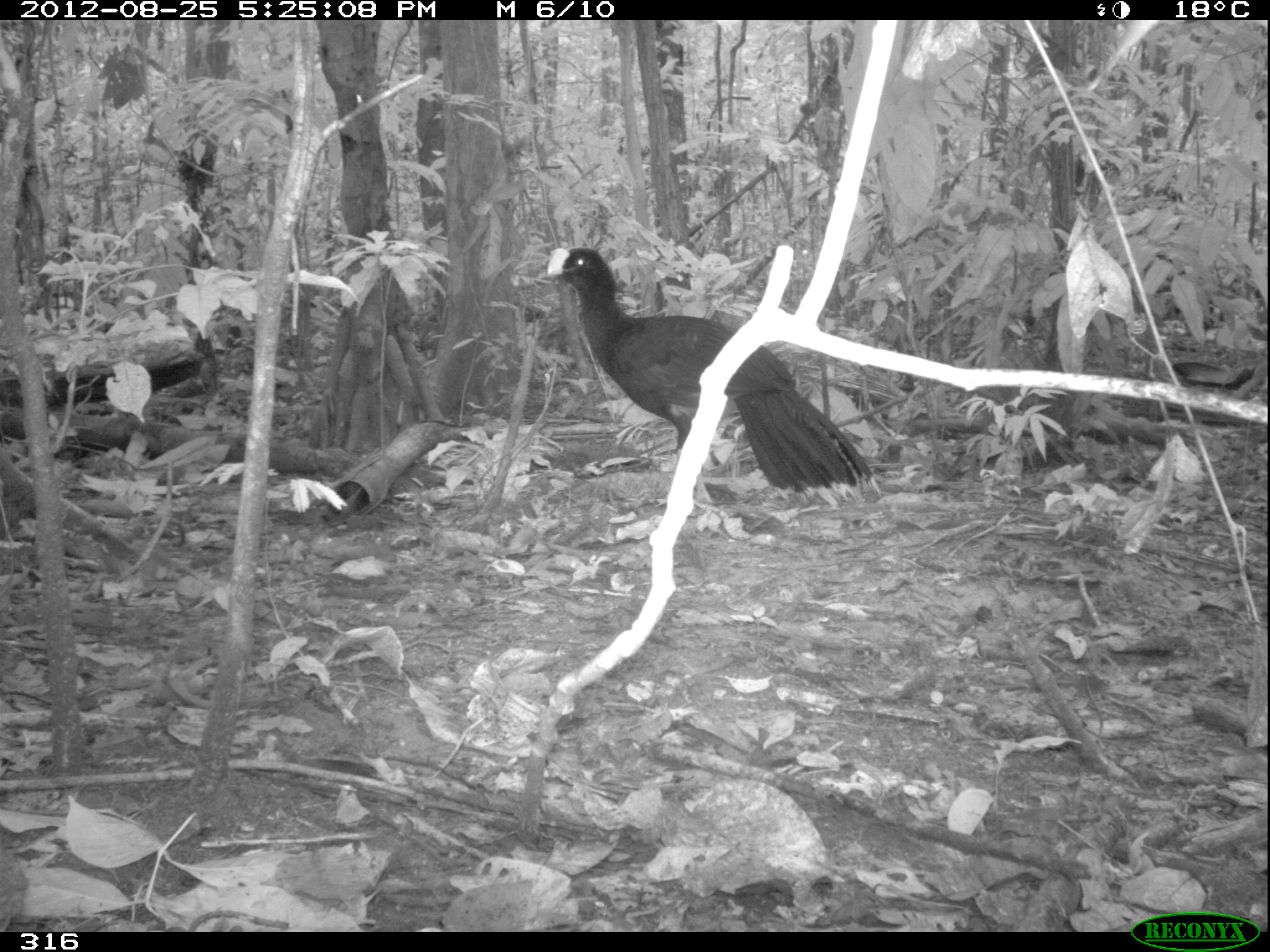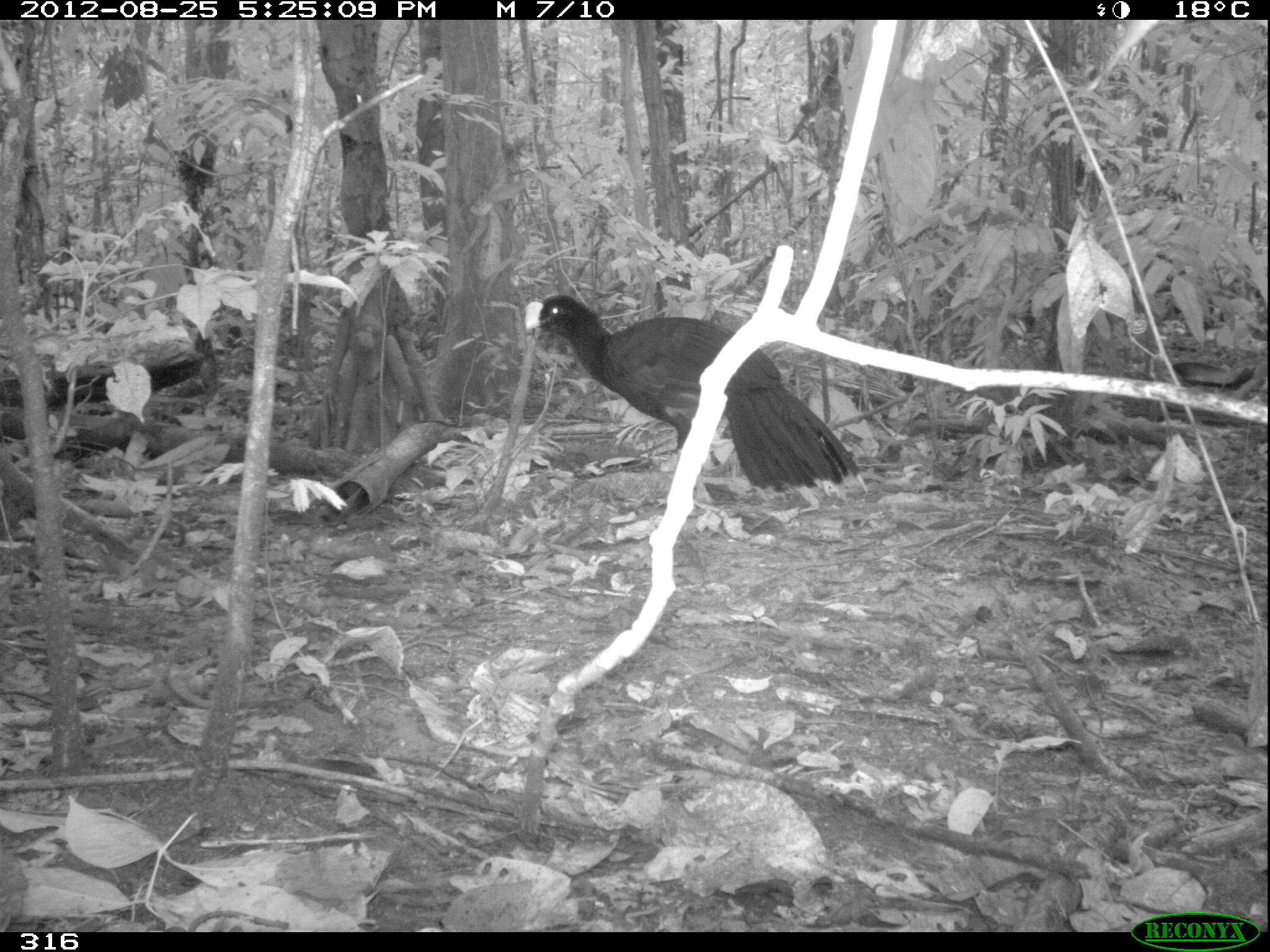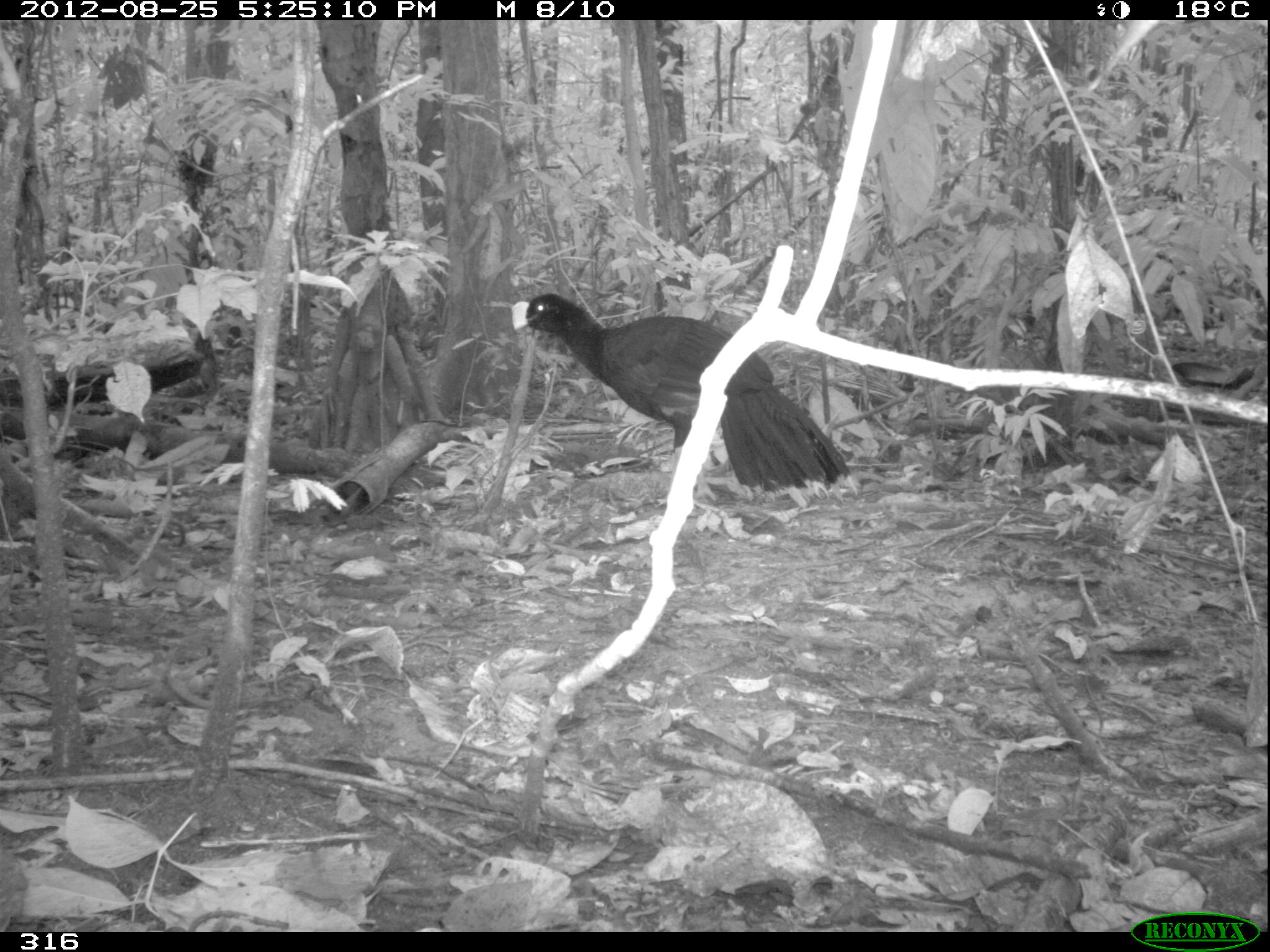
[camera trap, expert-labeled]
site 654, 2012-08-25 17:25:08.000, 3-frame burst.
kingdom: Animalia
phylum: Chordata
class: Aves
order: Galliformes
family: Cracidae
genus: Mitu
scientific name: Mitu tuberosum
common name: razor-billed curassow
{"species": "Mitu tuberosum (razor-billed curassow)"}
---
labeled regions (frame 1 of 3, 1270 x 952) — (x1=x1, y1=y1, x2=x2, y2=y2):
mitu tuberosum: (x1=530, y1=246, x2=884, y2=509)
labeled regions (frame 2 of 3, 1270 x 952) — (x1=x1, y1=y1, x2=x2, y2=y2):
mitu tuberosum: (x1=524, y1=294, x2=869, y2=505)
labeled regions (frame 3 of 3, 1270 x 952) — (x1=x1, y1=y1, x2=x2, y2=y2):
mitu tuberosum: (x1=511, y1=293, x2=860, y2=509)